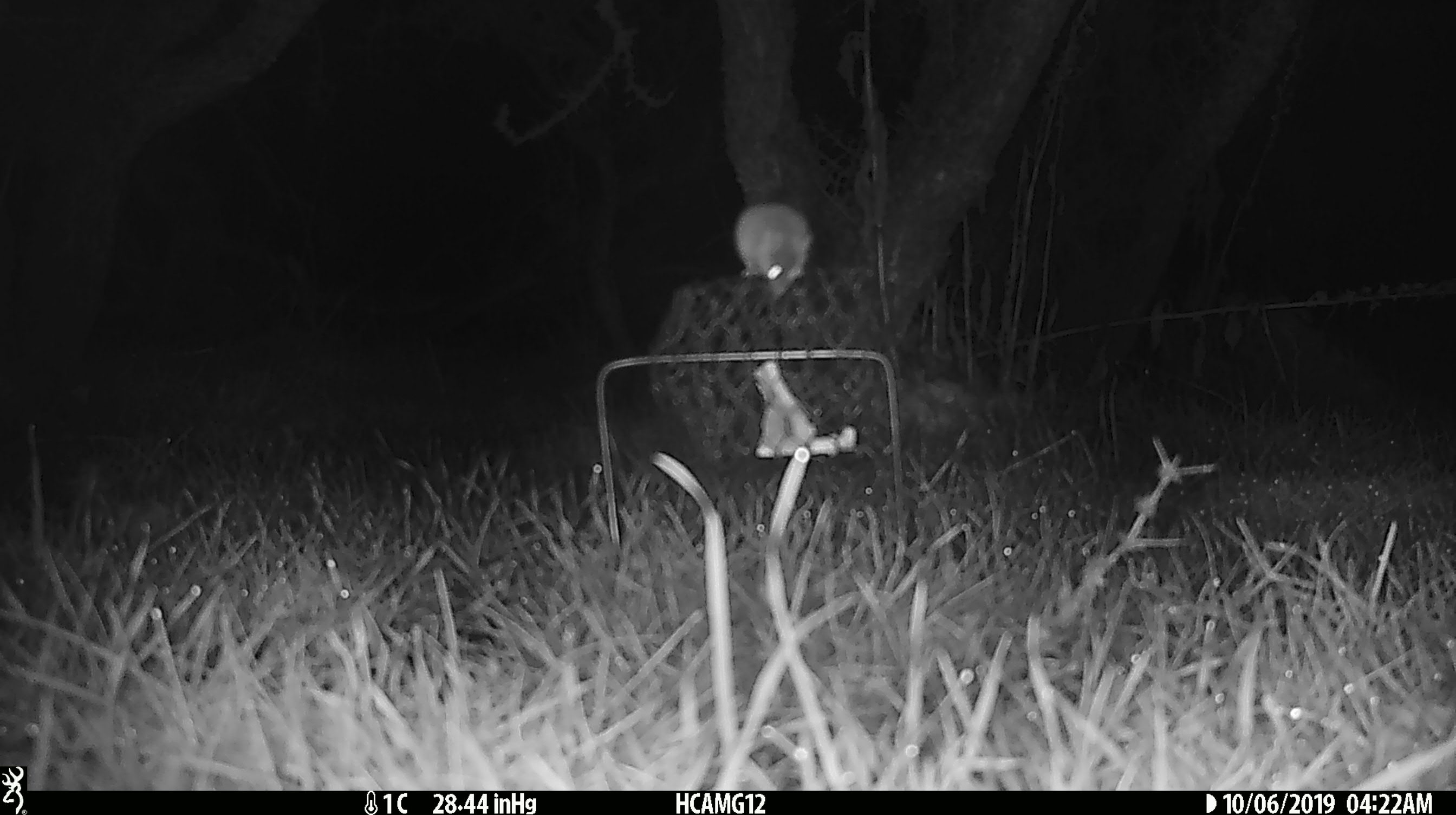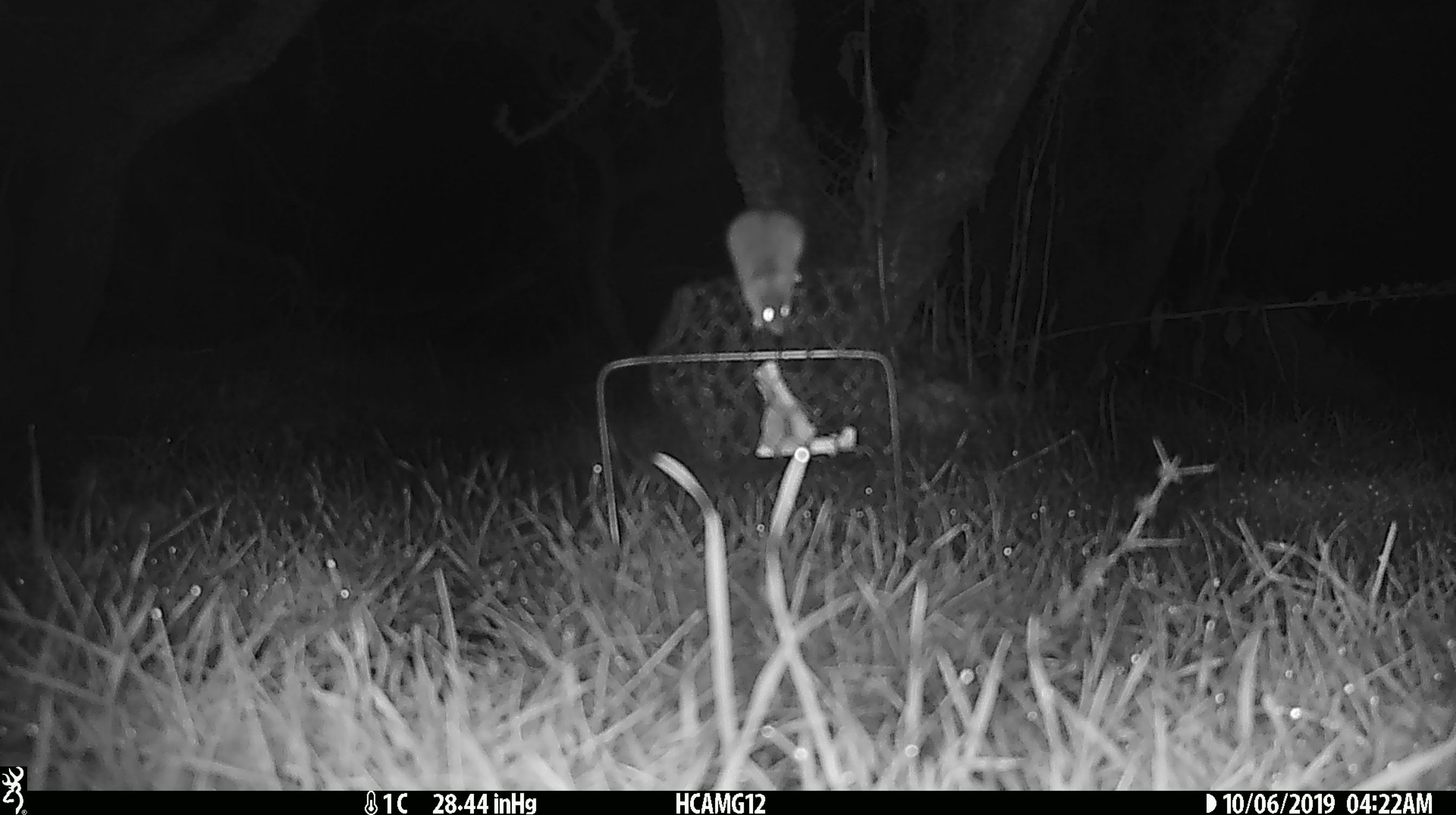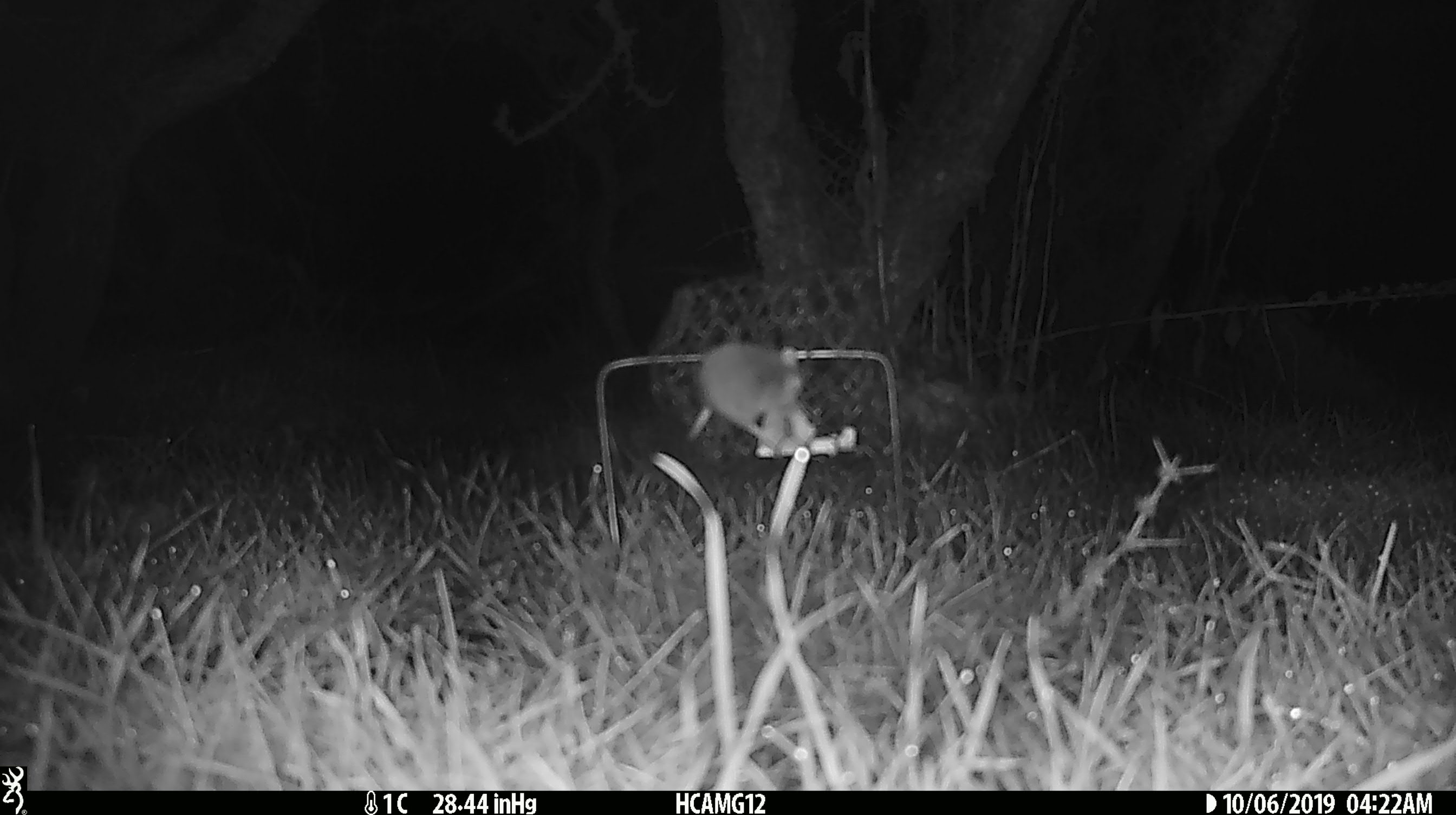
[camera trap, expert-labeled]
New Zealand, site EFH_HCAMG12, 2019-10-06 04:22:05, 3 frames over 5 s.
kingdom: Animalia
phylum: Chordata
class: Mammalia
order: Rodentia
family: Muridae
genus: Mus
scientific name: Mus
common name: mouse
Mouse (Mus).